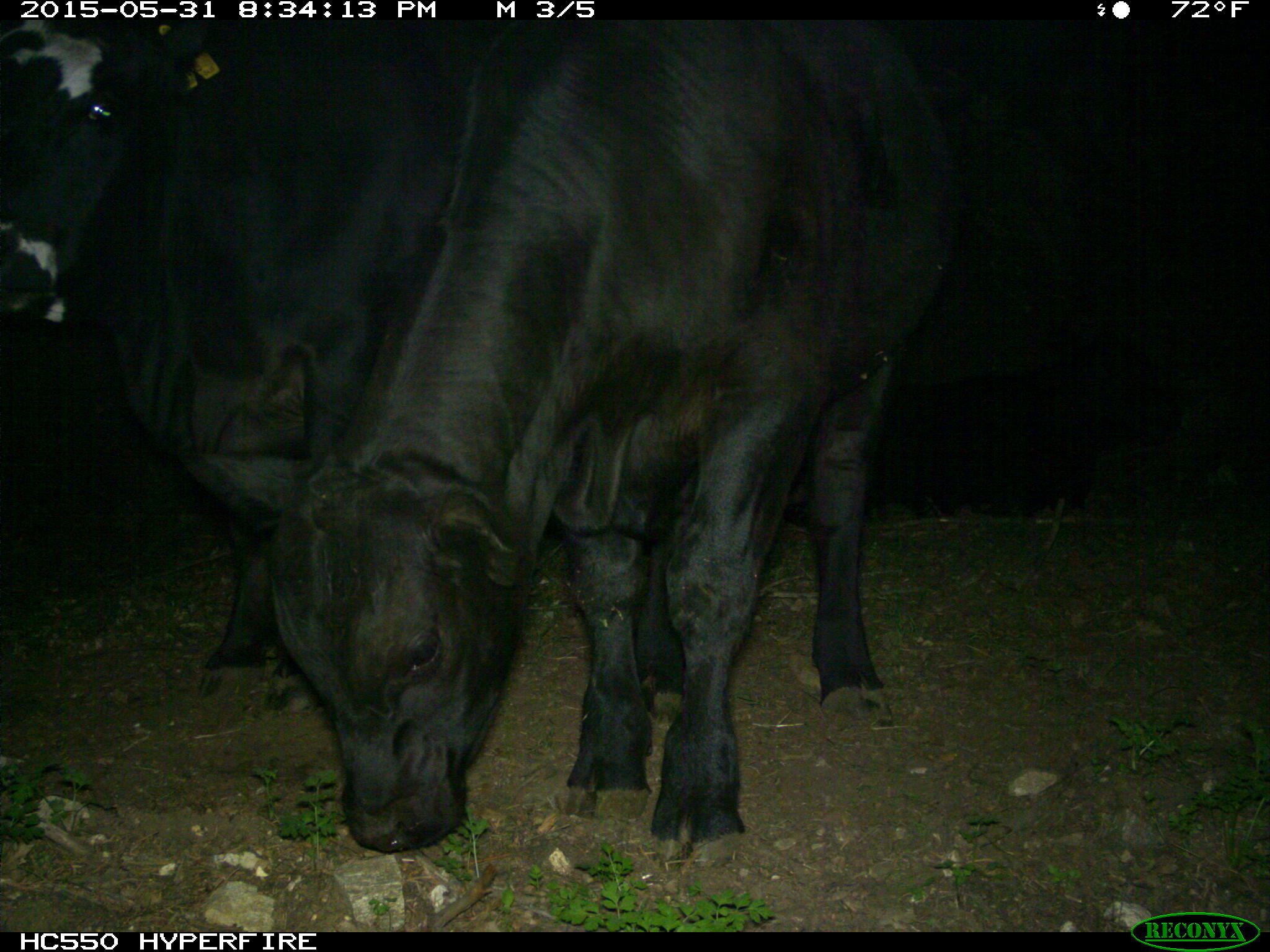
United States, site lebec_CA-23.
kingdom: Animalia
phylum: Chordata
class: Mammalia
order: Artiodactyla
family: Bovidae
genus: Bos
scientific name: Bos taurus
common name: domestic cow